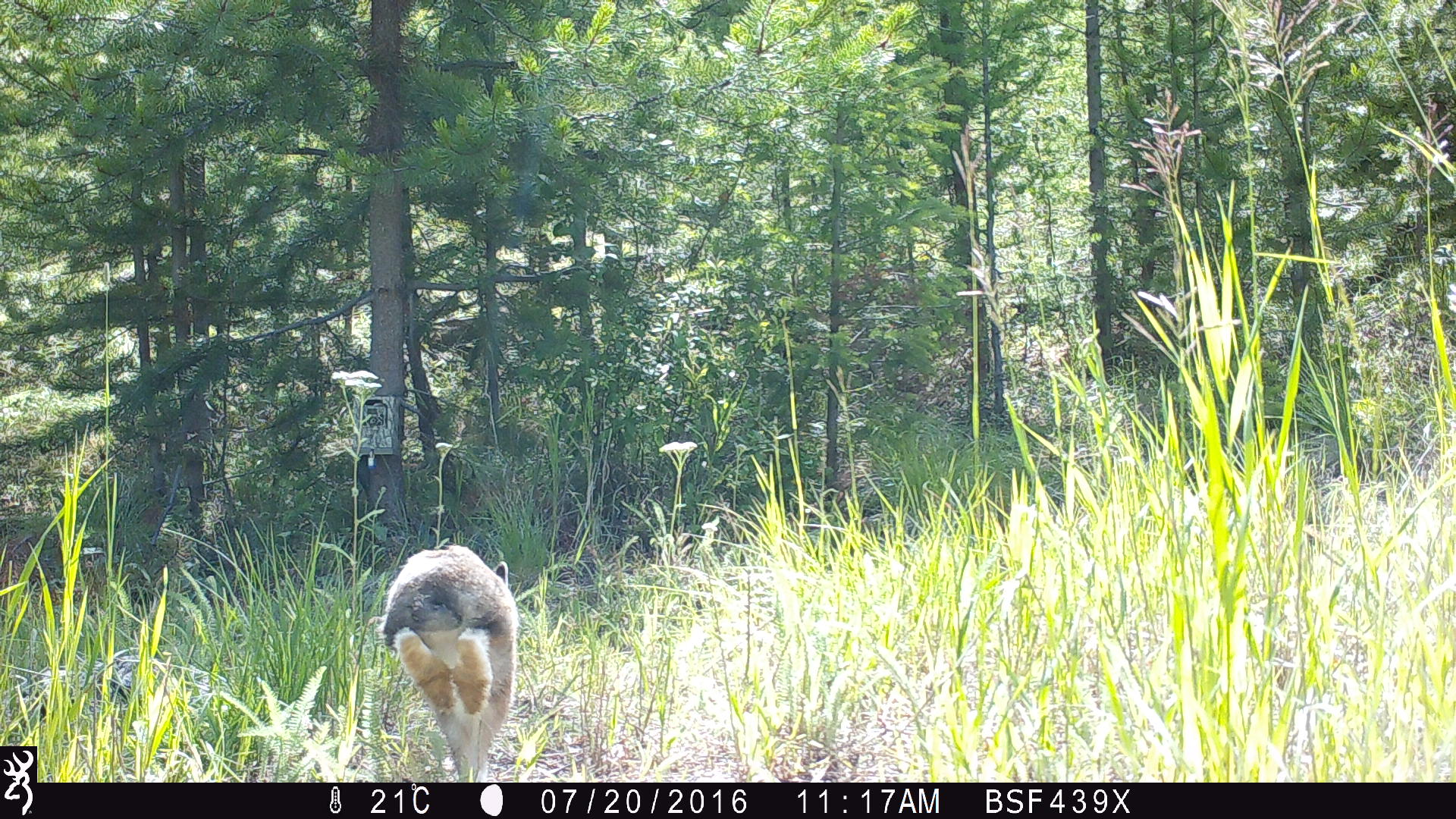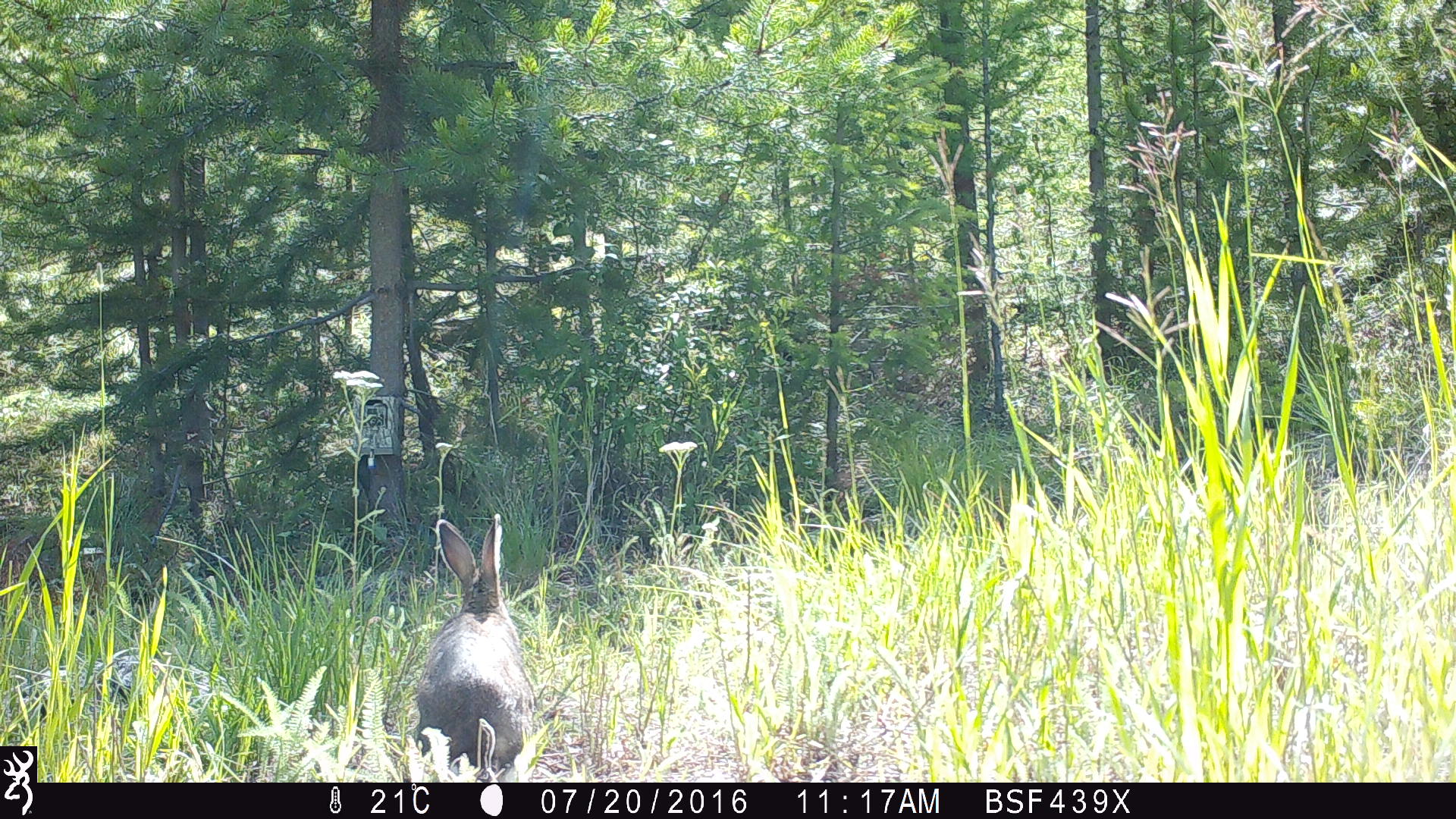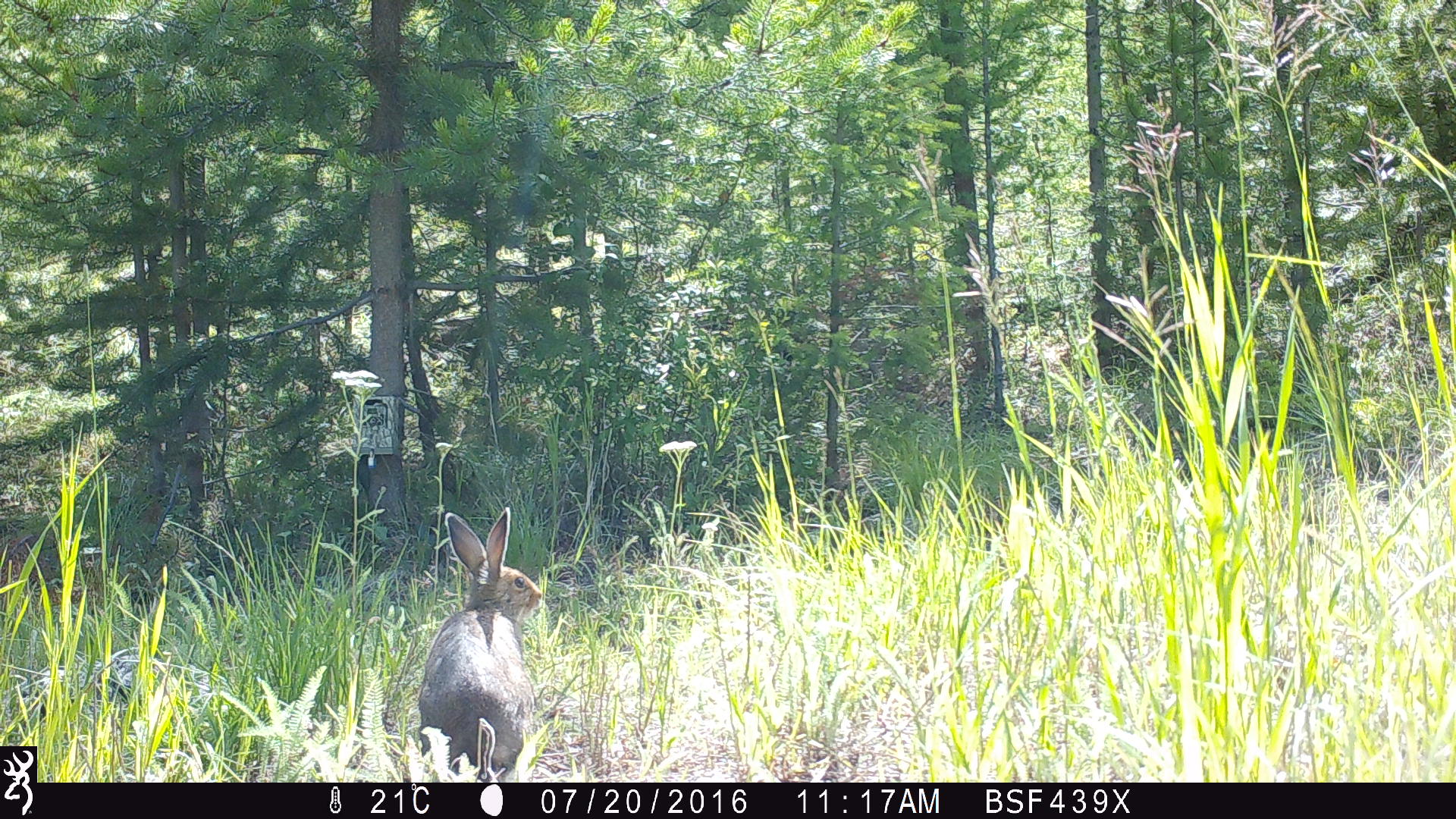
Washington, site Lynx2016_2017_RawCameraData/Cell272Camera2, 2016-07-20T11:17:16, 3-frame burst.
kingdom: Animalia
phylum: Chordata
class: Mammalia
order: Lagomorpha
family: Leporidae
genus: Lepus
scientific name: Lepus americanus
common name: snowshoe hare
Lepus americanus (snowshoe hare). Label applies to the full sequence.